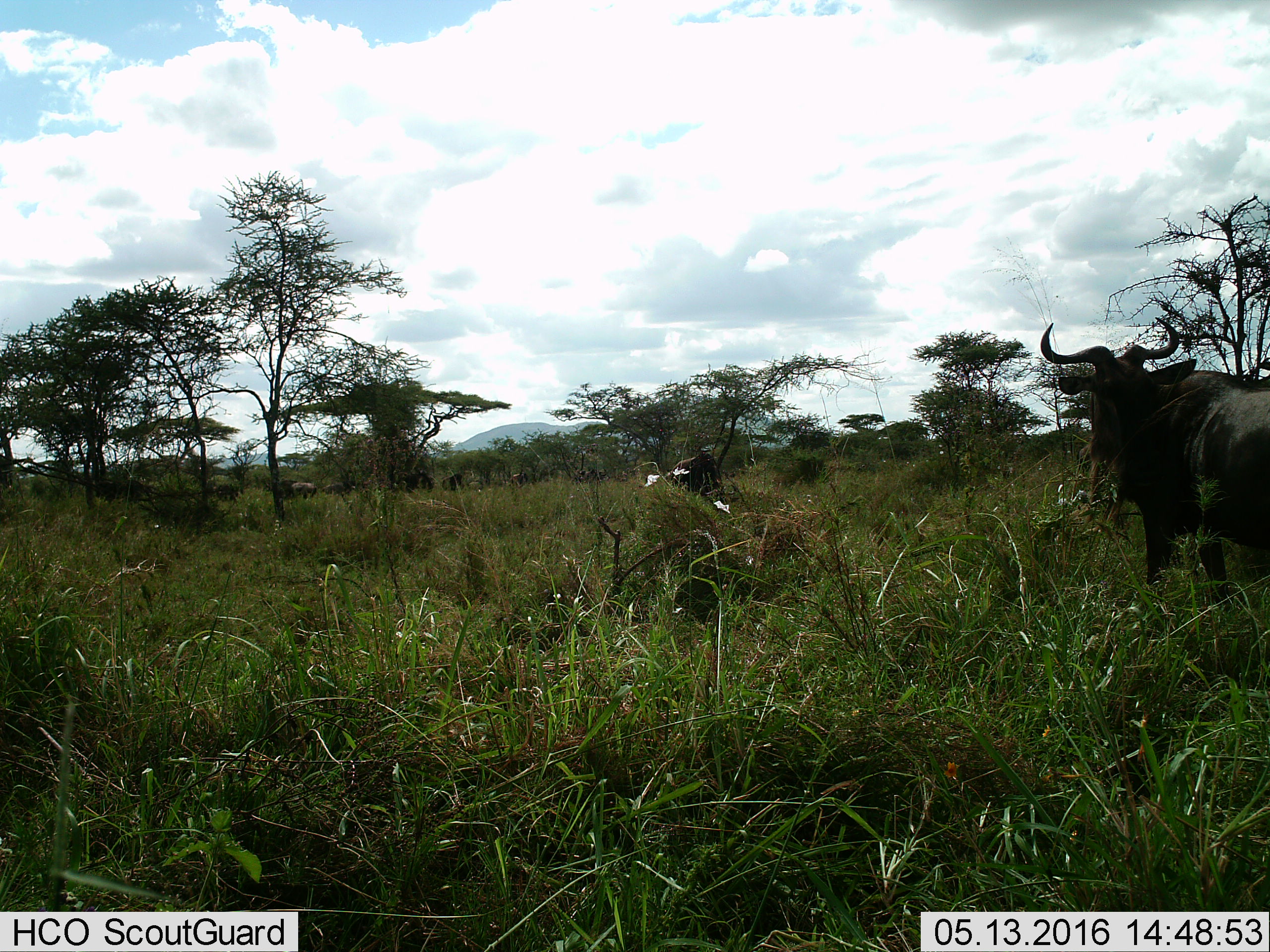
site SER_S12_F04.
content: unidentified animal